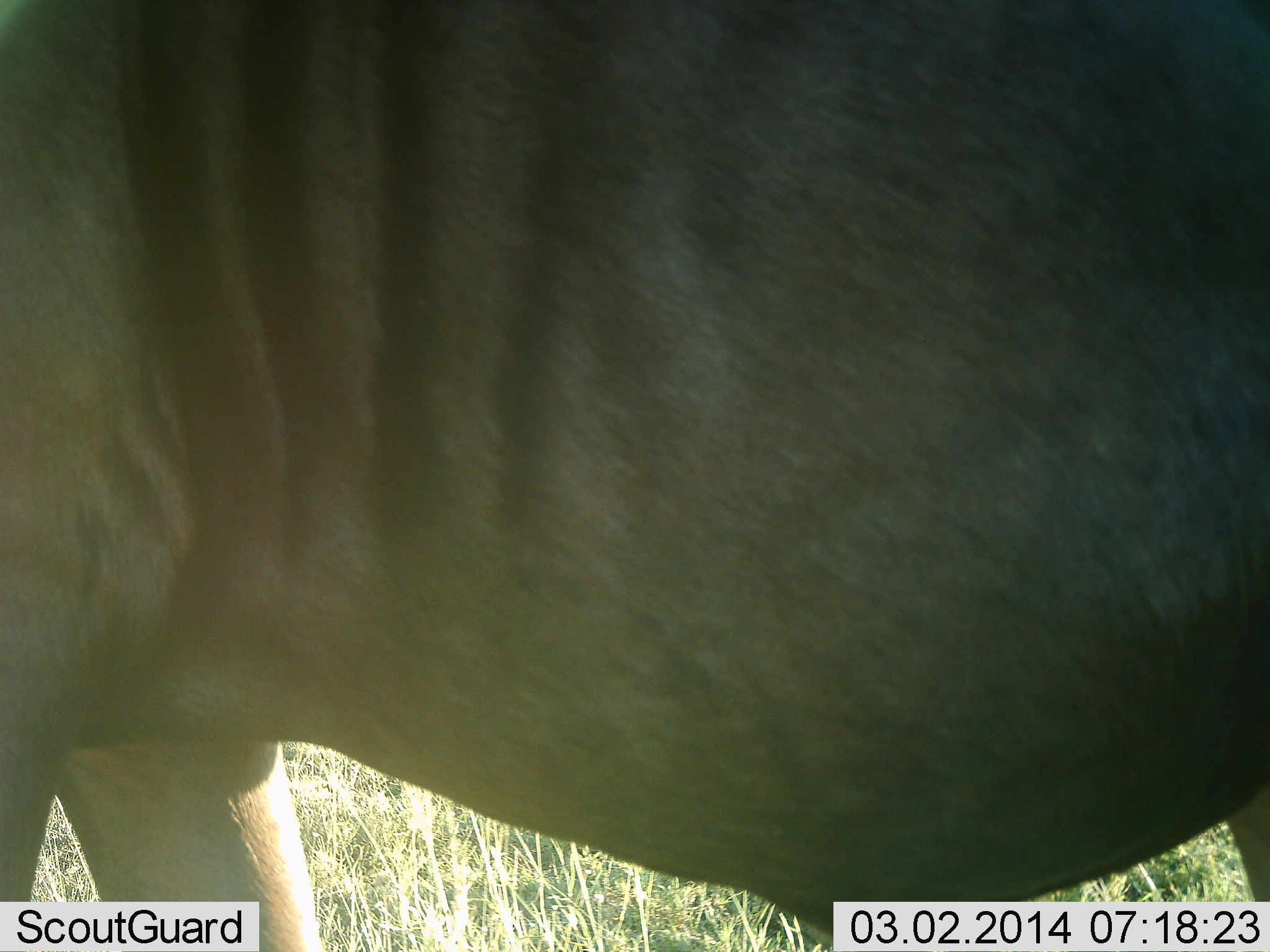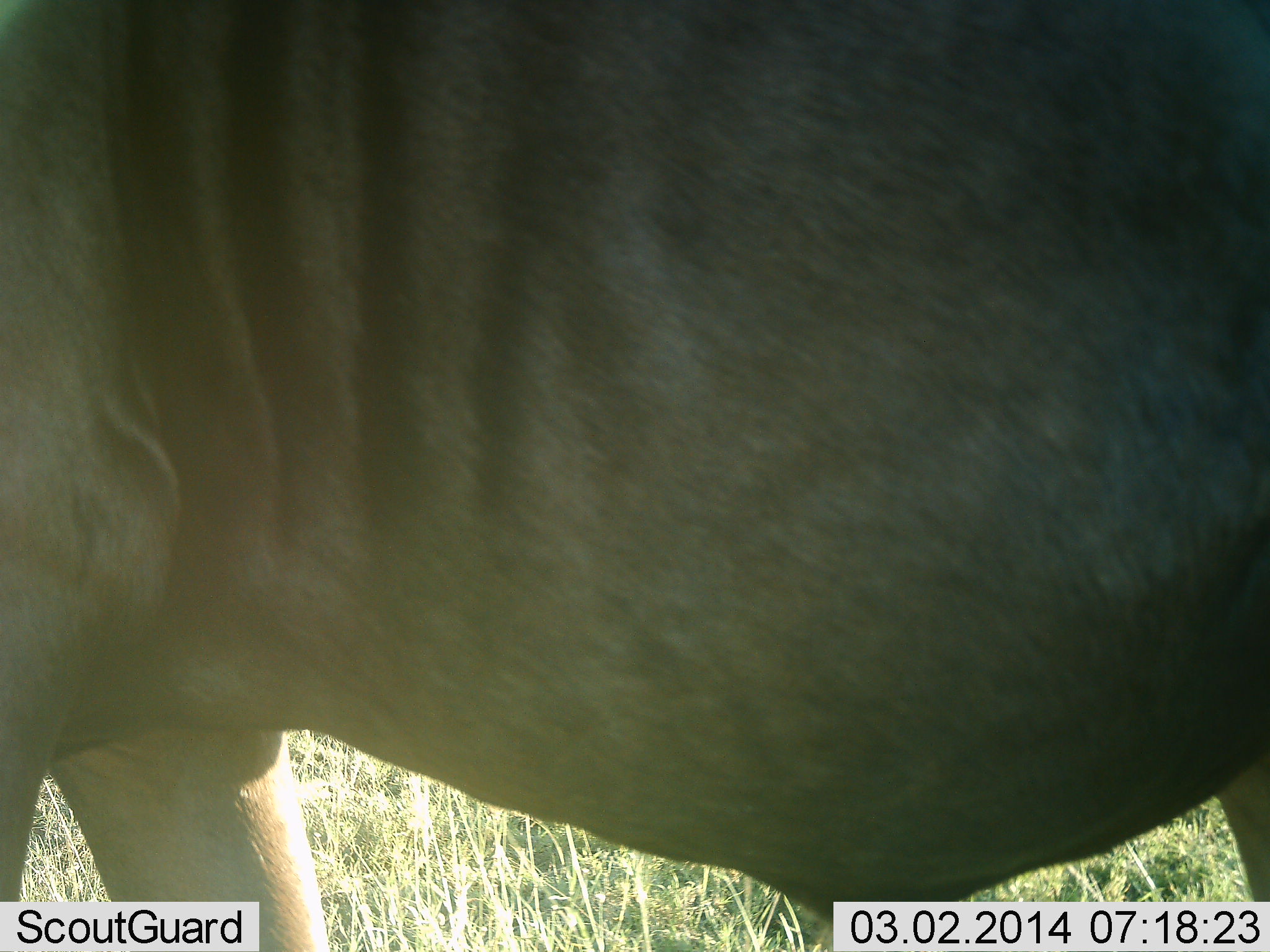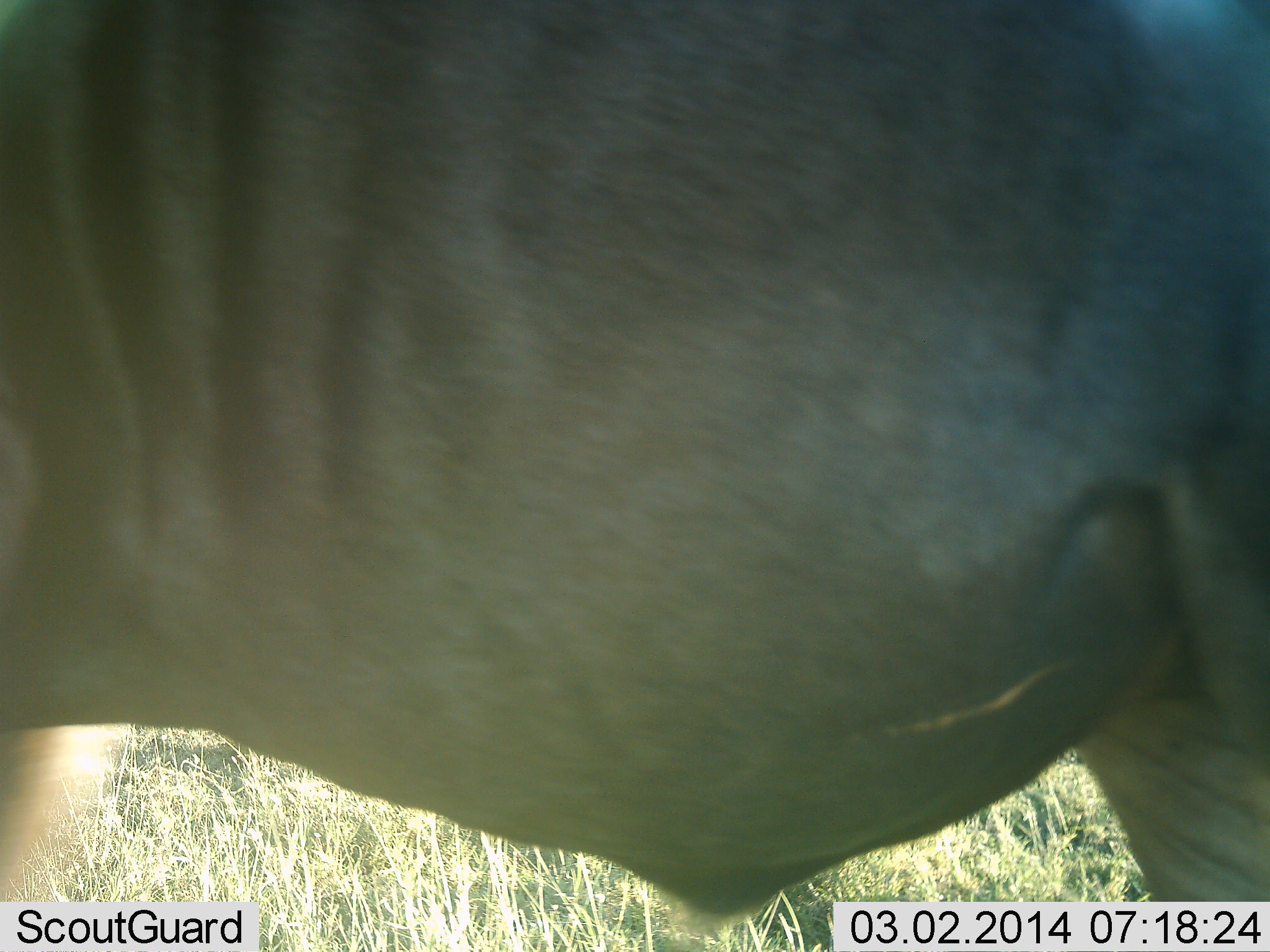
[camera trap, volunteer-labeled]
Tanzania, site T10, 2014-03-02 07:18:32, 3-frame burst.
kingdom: Animalia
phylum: Chordata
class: Mammalia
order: Artiodactyla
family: Bovidae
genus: Connochaetes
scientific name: Connochaetes taurinus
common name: blue wildebeest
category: wildebeest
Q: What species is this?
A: Wildebeest (blue wildebeest) (Connochaetes taurinus).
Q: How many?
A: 1.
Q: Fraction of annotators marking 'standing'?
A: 90%.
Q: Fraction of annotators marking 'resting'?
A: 0%.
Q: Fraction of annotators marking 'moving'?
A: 10%.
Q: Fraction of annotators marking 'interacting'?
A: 0%.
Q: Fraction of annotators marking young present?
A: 0%.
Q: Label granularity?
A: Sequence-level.